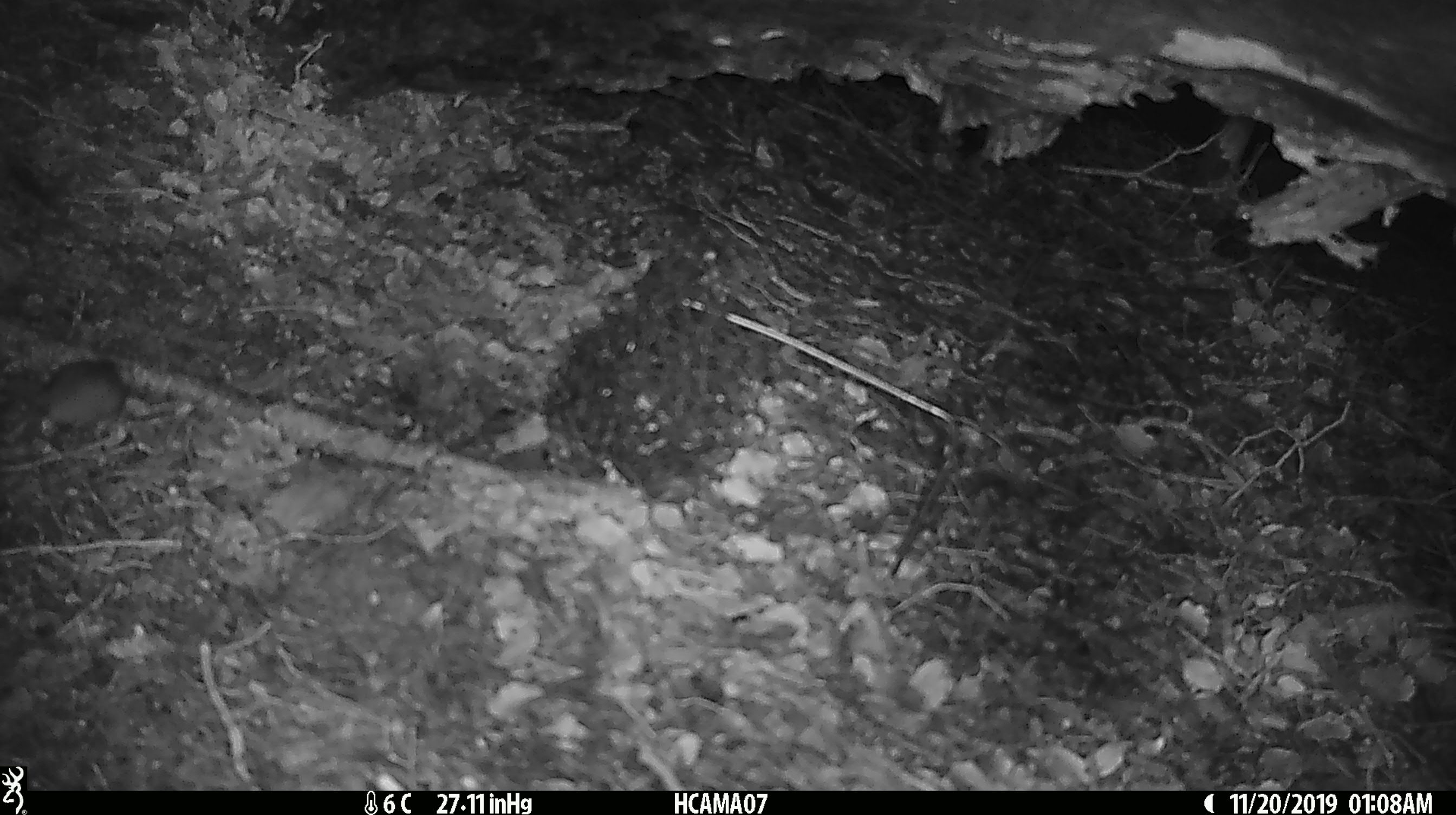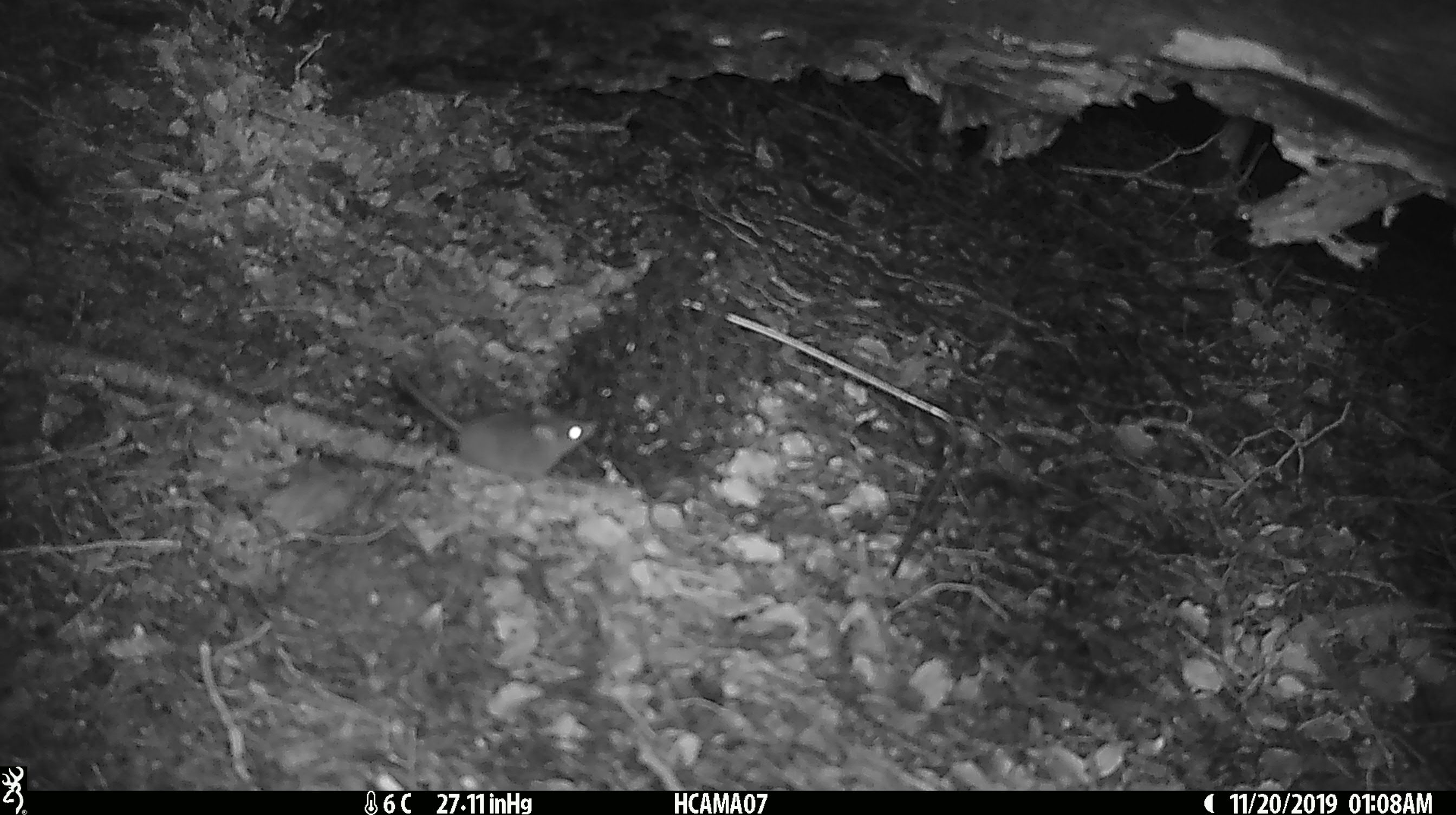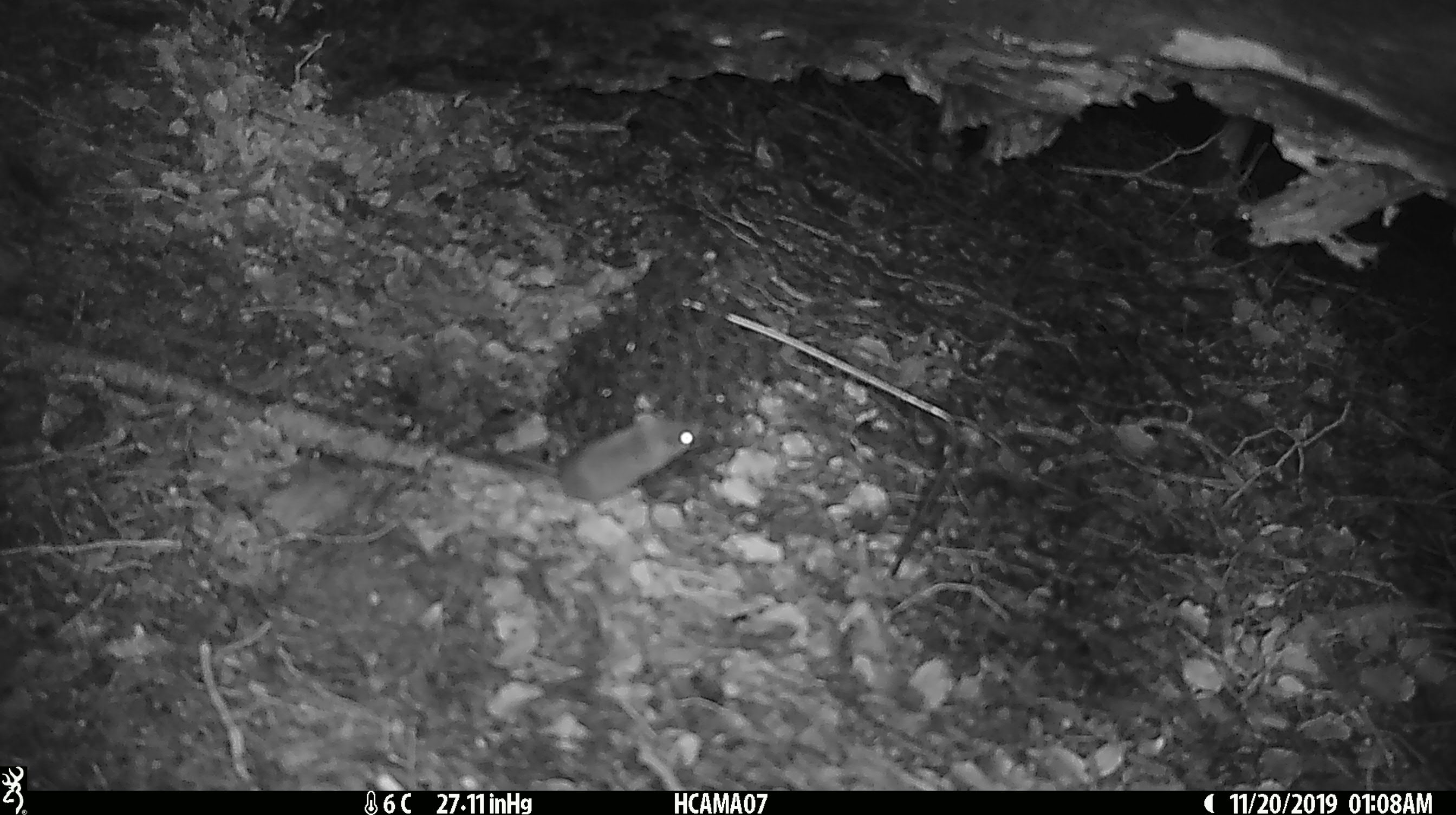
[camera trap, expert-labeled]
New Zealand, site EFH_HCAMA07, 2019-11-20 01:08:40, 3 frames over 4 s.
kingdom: Animalia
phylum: Chordata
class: Mammalia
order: Rodentia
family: Muridae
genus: Mus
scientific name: Mus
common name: mouse